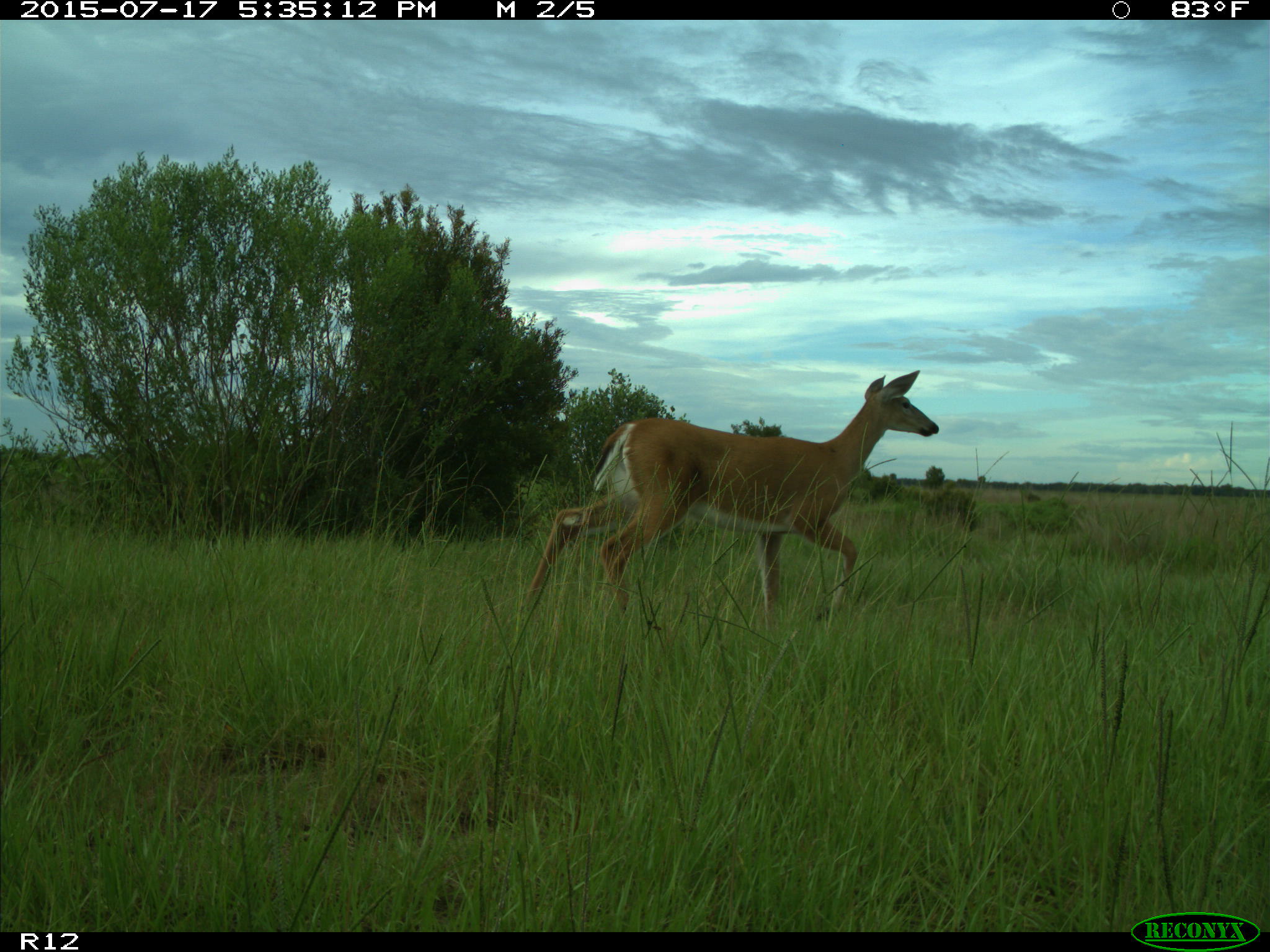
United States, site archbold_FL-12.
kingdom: Animalia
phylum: Chordata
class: Mammalia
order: Artiodactyla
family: Cervidae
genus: Odocoileus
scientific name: Odocoileus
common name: deer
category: unidentified deer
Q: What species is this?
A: Unidentified deer (deer) (Odocoileus).